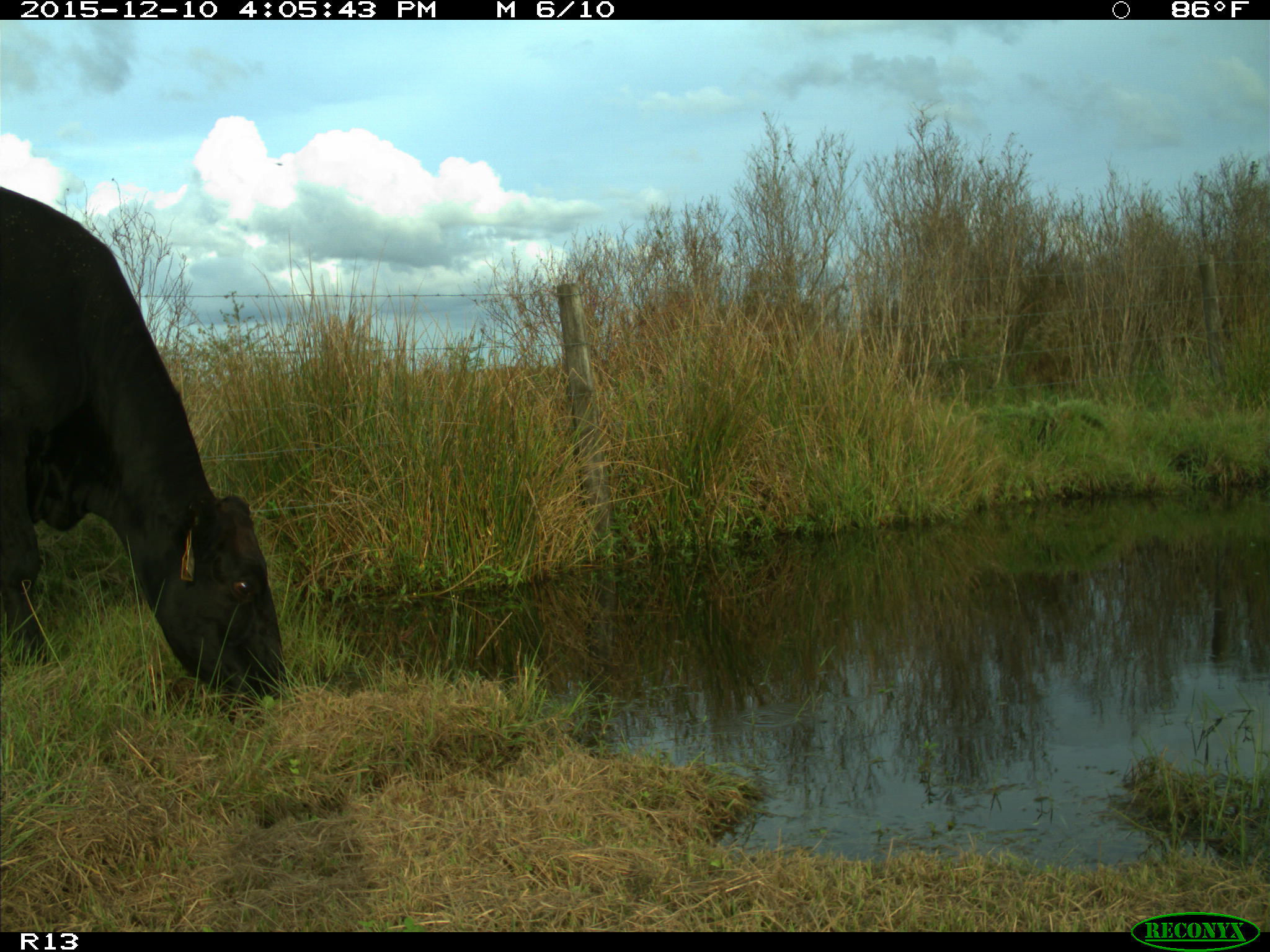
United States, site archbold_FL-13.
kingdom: Animalia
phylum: Chordata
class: Mammalia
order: Artiodactyla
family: Bovidae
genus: Bos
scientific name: Bos taurus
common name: domestic cow